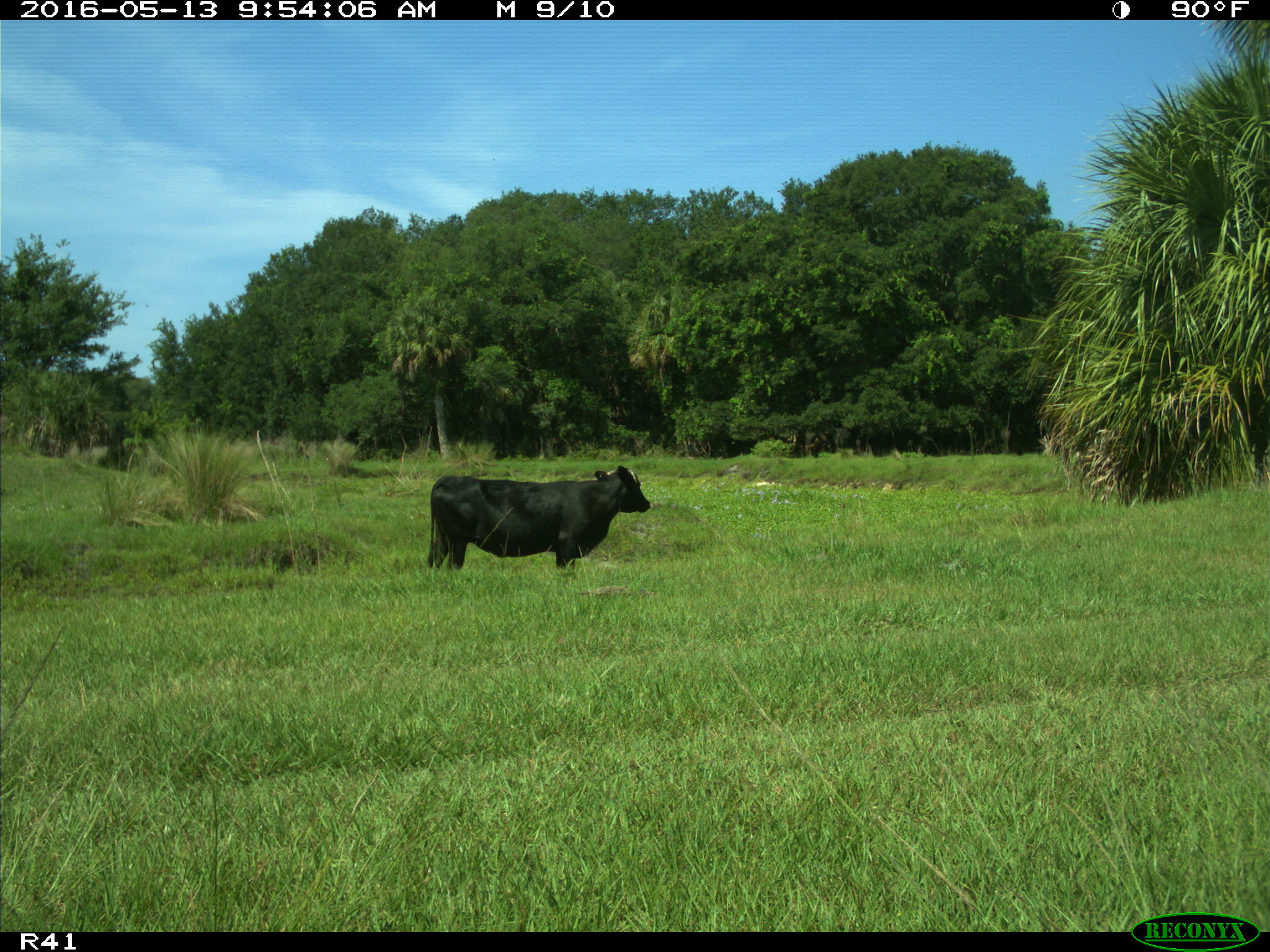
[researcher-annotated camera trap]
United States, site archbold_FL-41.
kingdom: Animalia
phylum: Chordata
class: Mammalia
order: Artiodactyla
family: Bovidae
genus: Bos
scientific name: Bos taurus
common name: domestic cow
Bos taurus (domestic cow).